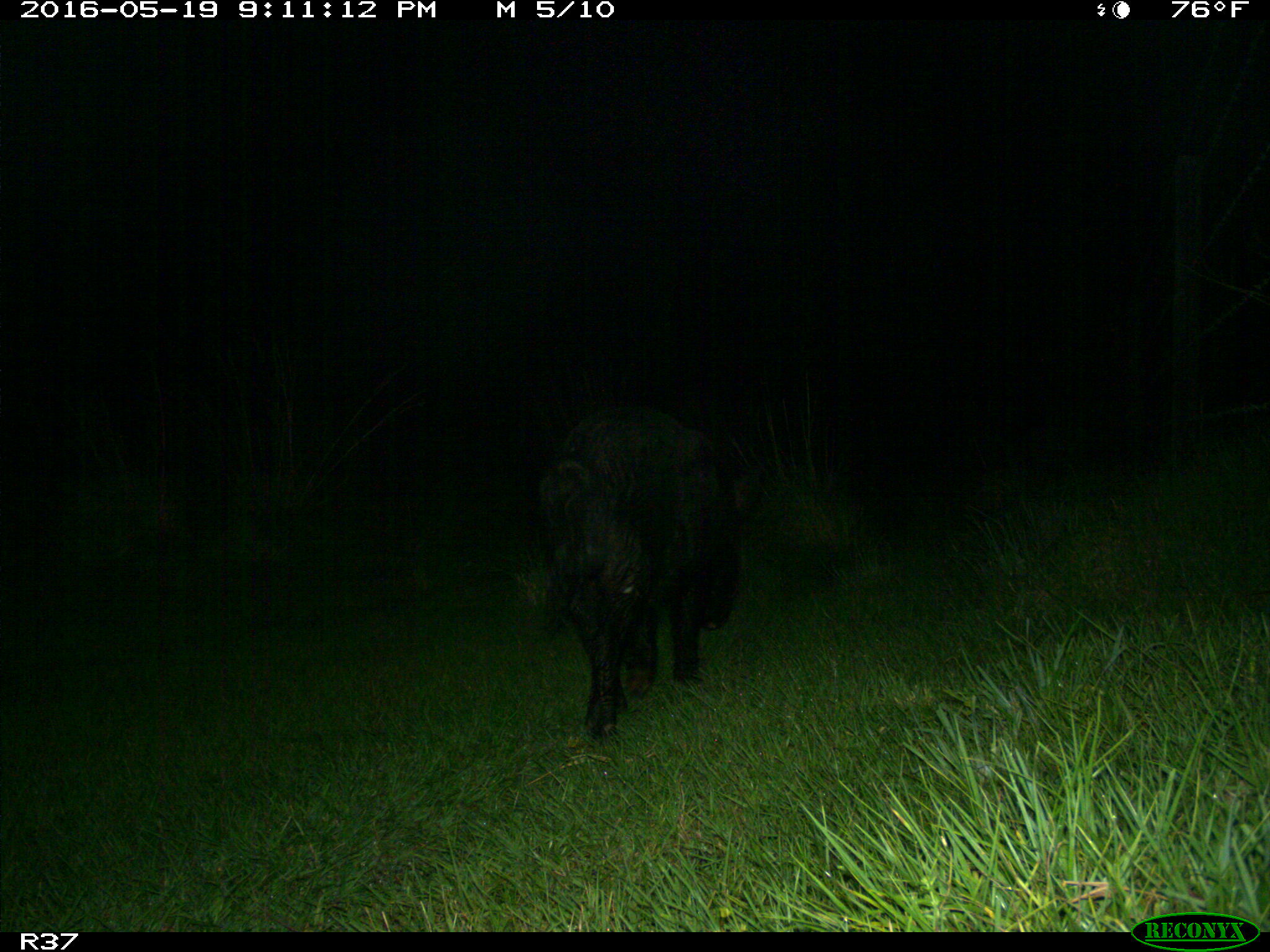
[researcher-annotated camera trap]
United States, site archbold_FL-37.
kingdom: Animalia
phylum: Chordata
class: Mammalia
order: Artiodactyla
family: Suidae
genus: Sus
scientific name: Sus scrofa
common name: wild boar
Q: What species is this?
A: Sus scrofa (wild boar).